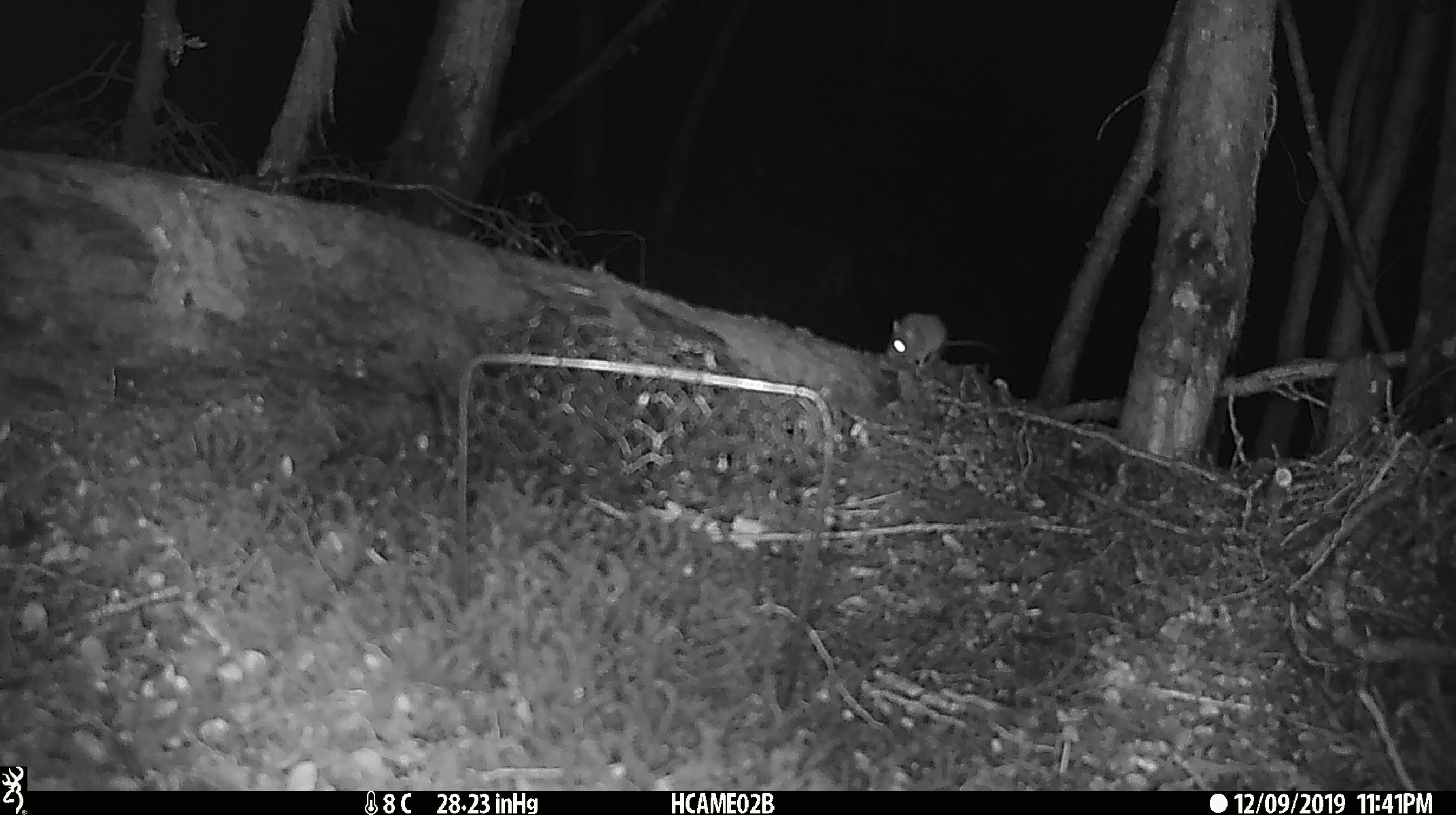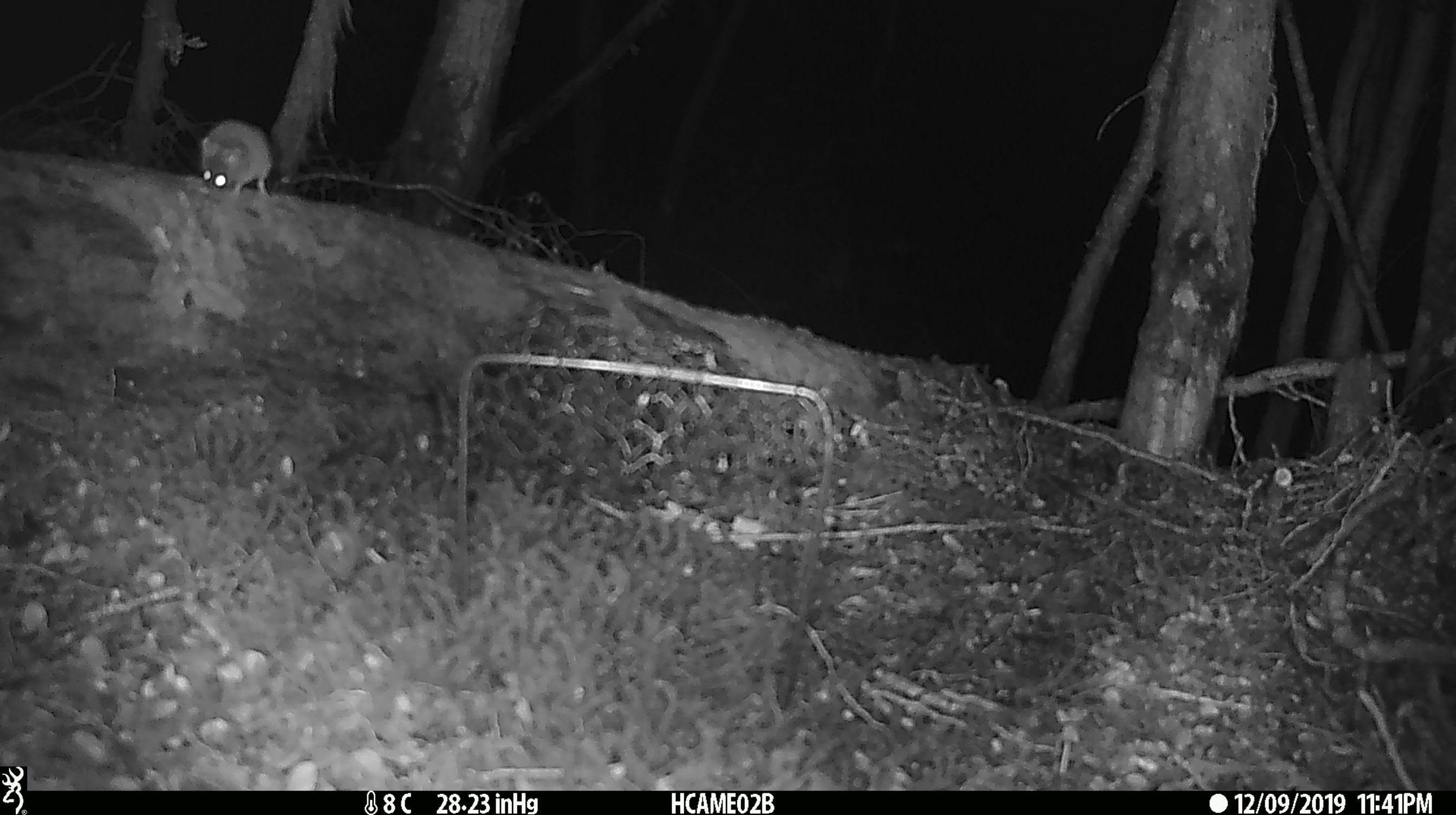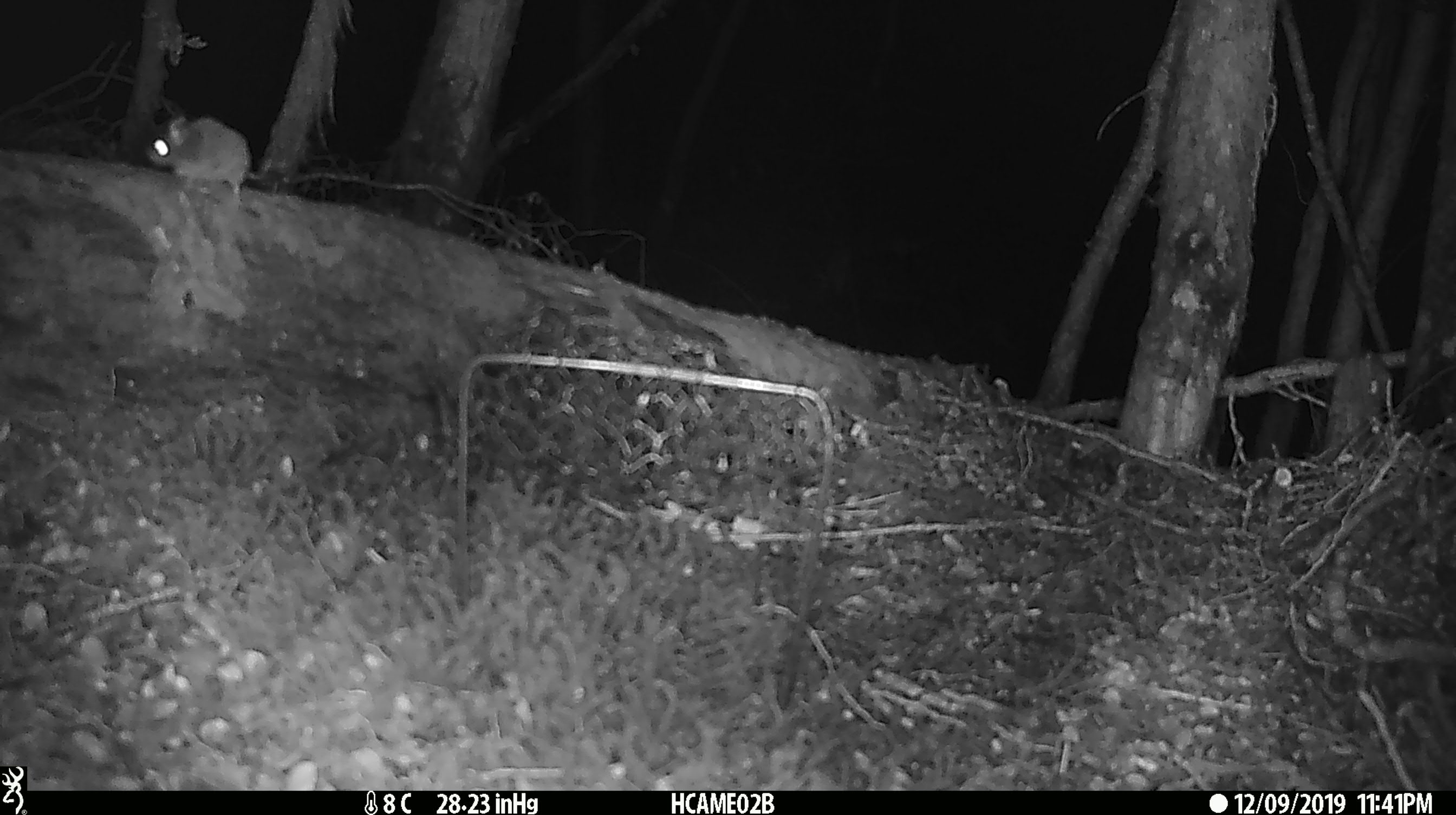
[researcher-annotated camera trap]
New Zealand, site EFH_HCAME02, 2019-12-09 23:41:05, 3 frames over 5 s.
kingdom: Animalia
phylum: Chordata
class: Mammalia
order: Rodentia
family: Muridae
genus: Mus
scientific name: Mus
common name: mouse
Mouse (Mus).